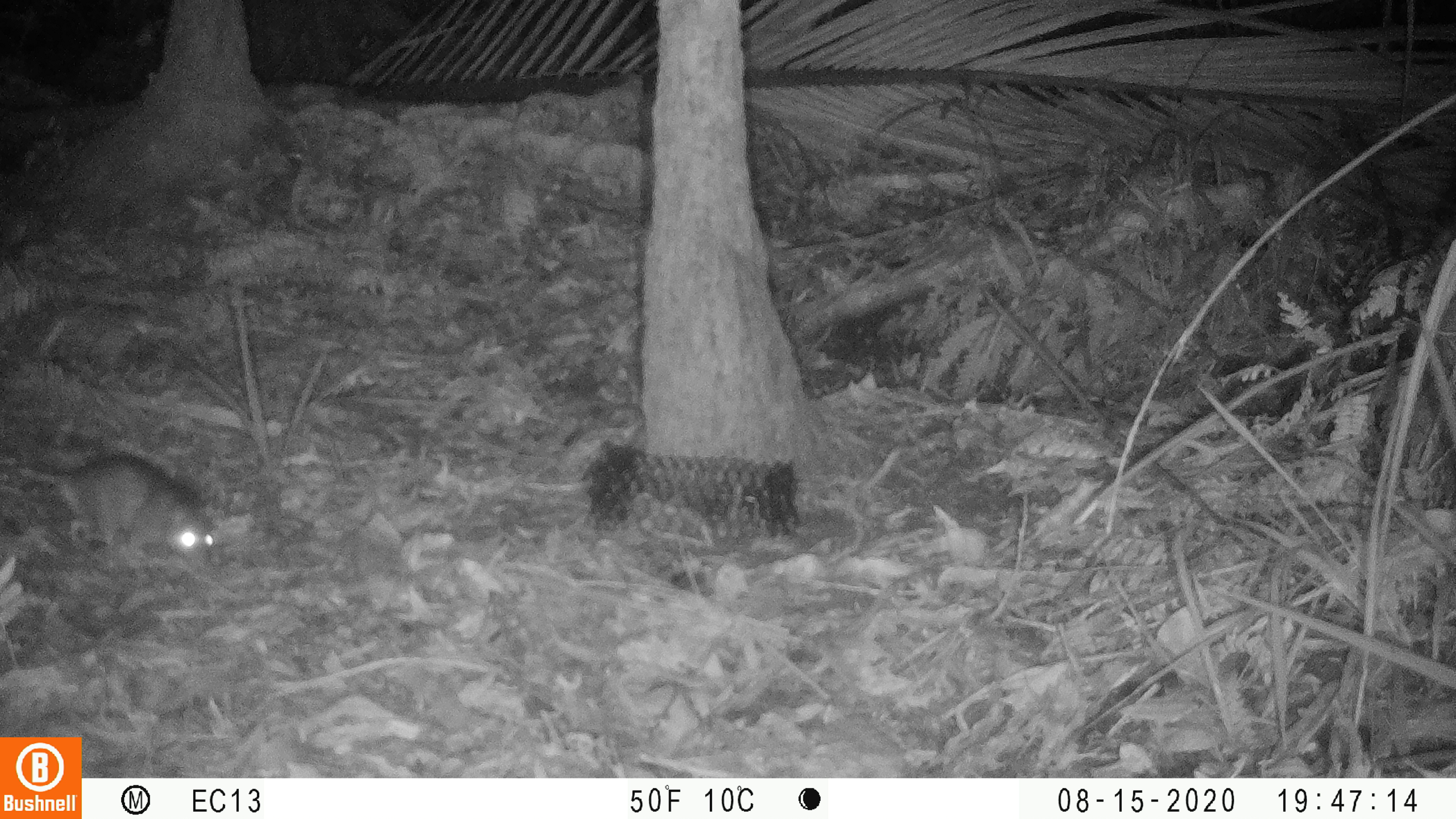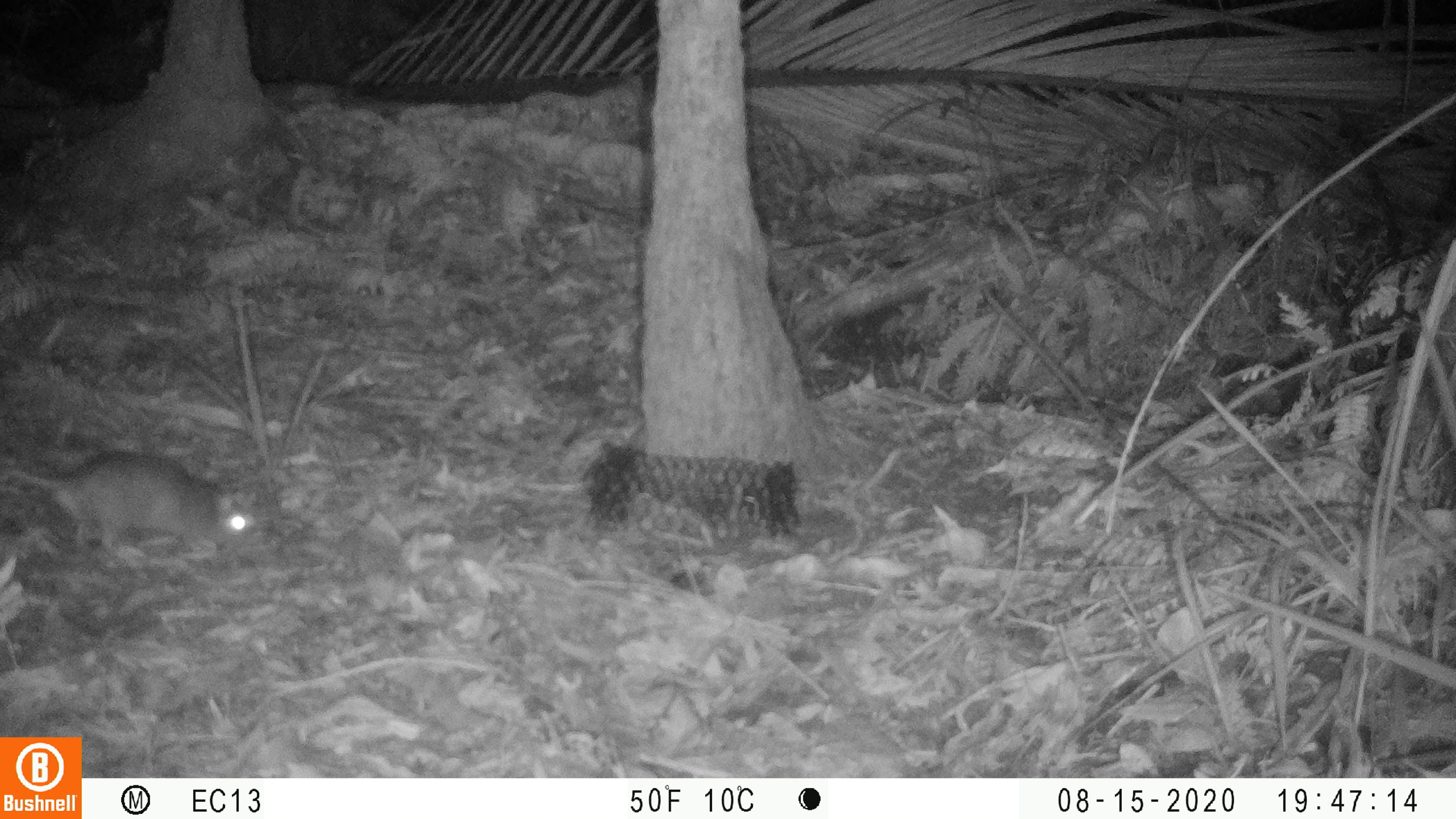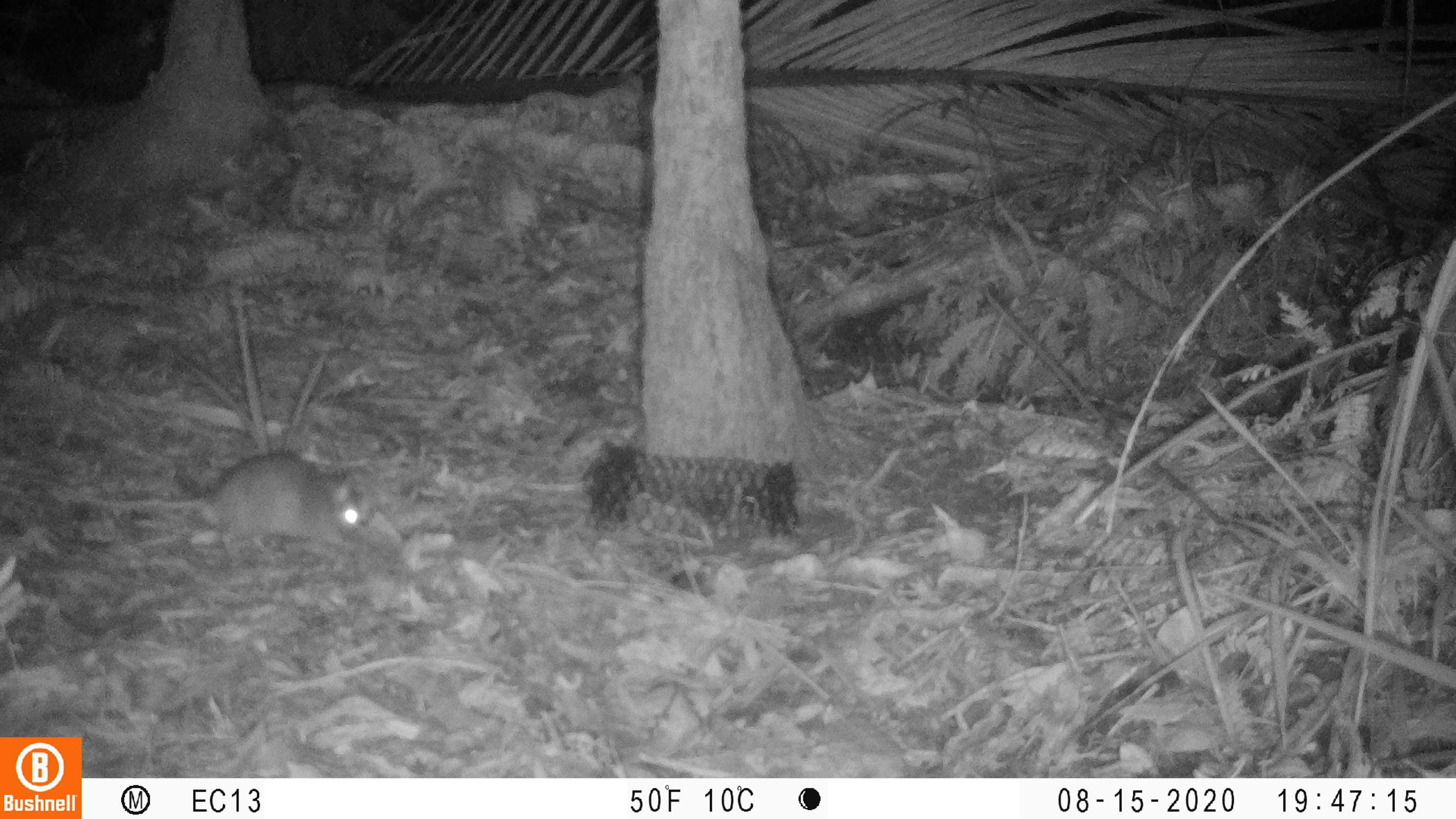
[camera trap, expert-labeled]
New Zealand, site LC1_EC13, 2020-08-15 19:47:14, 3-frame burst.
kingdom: Animalia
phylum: Chordata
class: Mammalia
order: Rodentia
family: Muridae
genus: Rattus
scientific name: Rattus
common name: rat